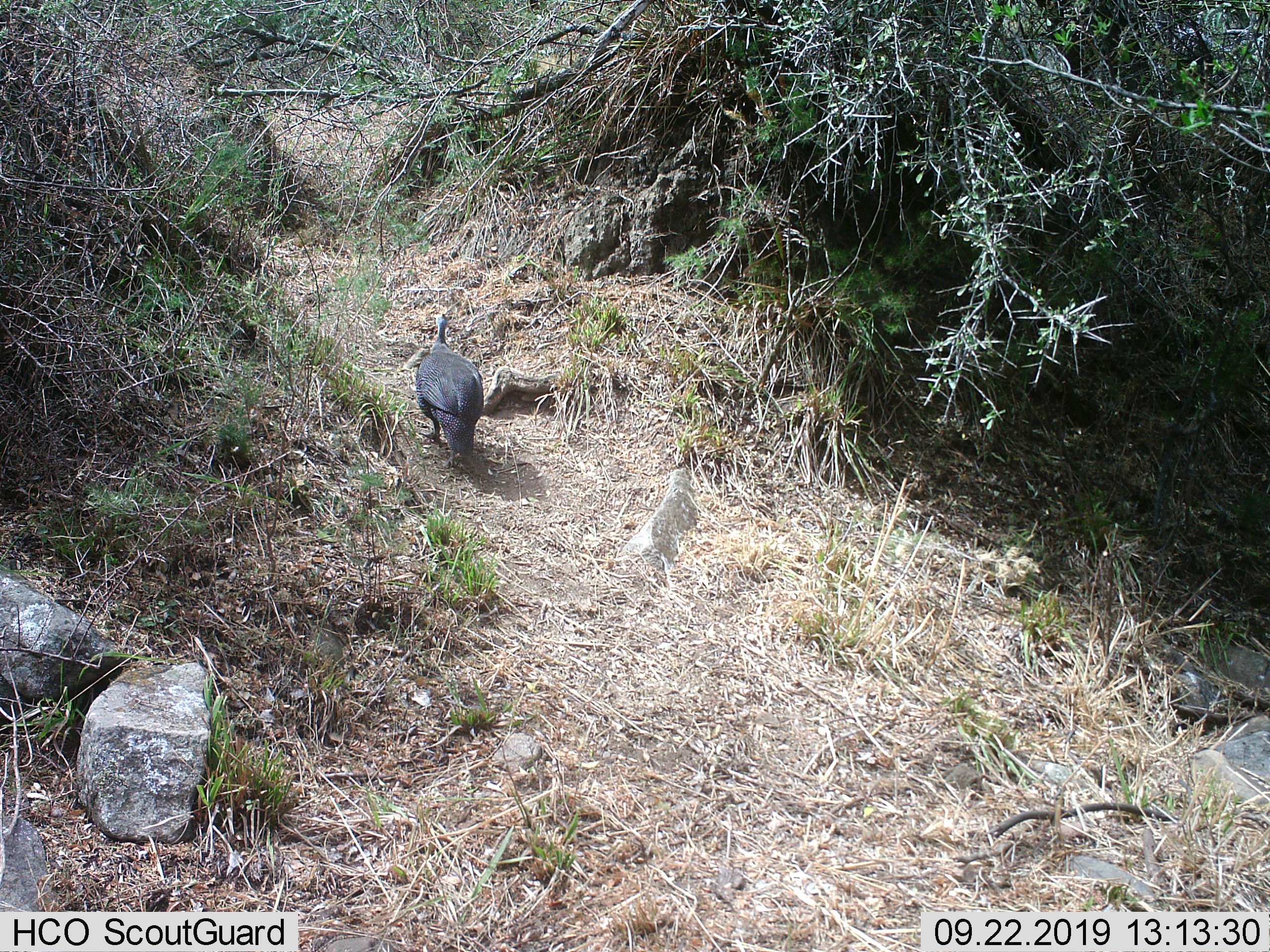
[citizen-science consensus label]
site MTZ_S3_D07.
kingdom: Animalia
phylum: Chordata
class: Aves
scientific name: Aves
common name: bird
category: birdother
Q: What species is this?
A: Birdother (bird) (Aves).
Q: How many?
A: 1.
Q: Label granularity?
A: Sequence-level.